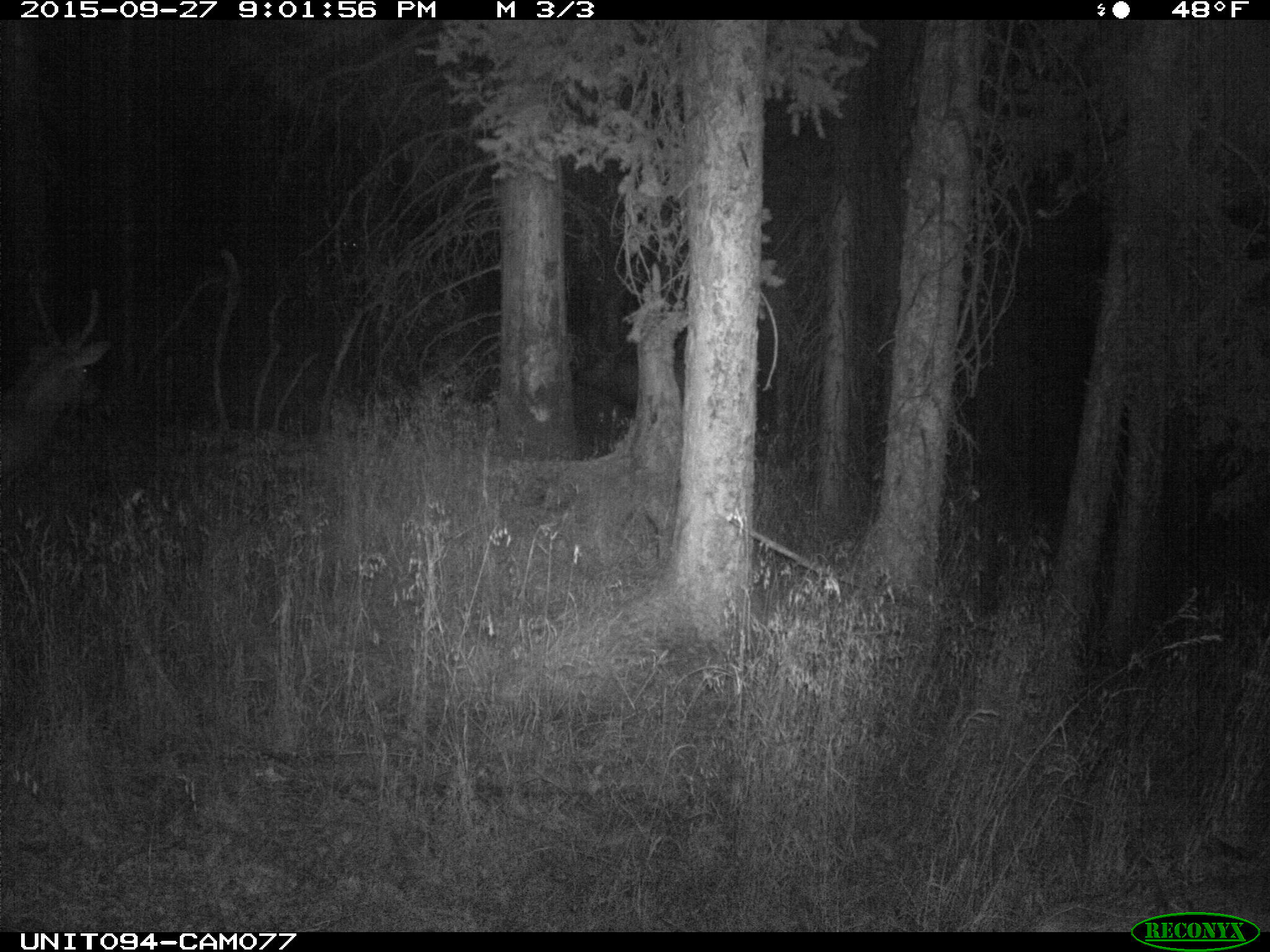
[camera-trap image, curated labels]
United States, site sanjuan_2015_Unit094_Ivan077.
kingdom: Animalia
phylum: Chordata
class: Mammalia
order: Artiodactyla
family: Cervidae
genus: Cervus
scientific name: Cervus elaphus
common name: red deer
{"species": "Cervus elaphus (red deer)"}